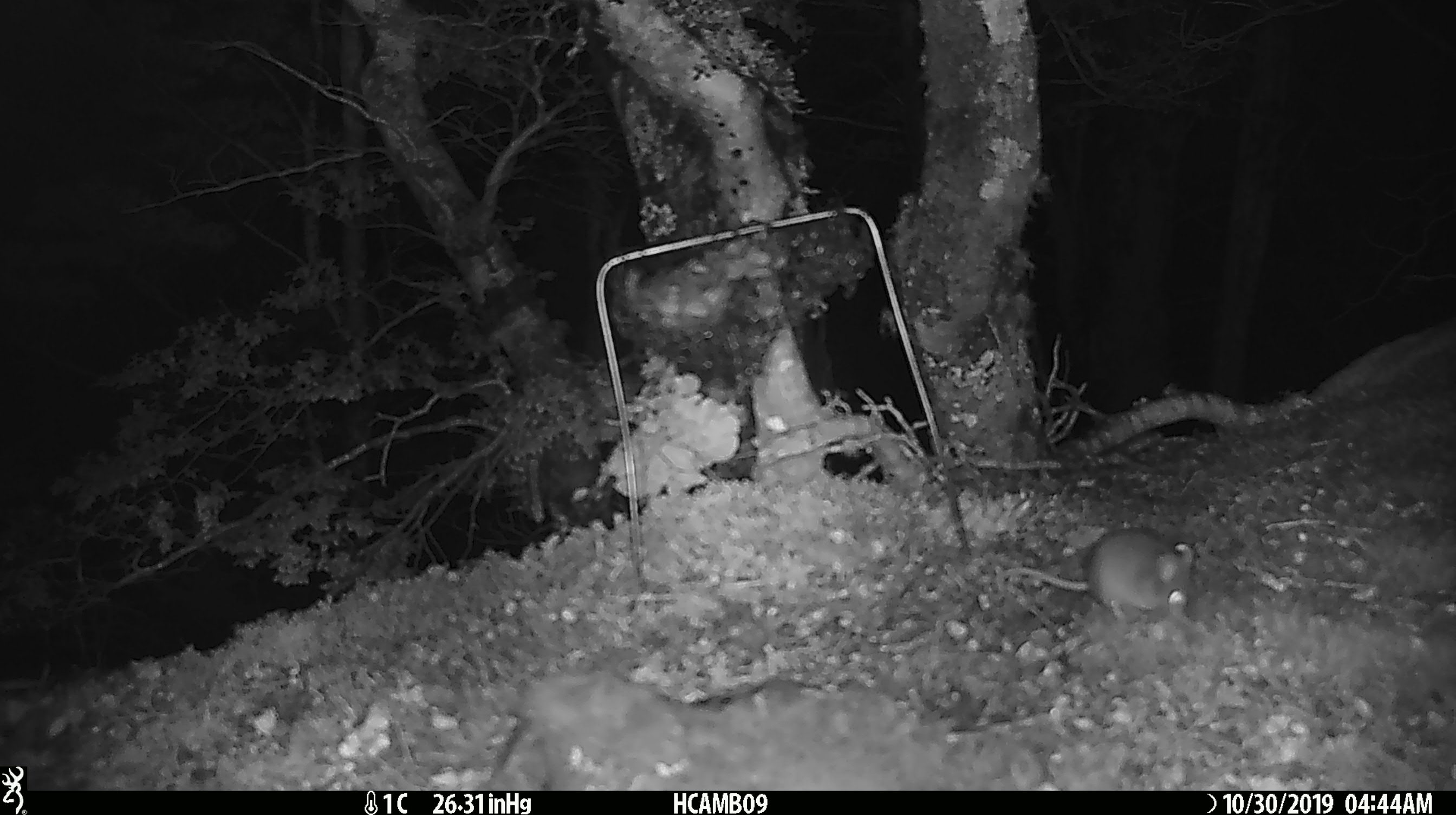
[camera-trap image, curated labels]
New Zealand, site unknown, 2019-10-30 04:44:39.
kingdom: Animalia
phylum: Chordata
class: Mammalia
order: Rodentia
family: Muridae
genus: Mus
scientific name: Mus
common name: mouse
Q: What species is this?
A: Mouse (Mus).